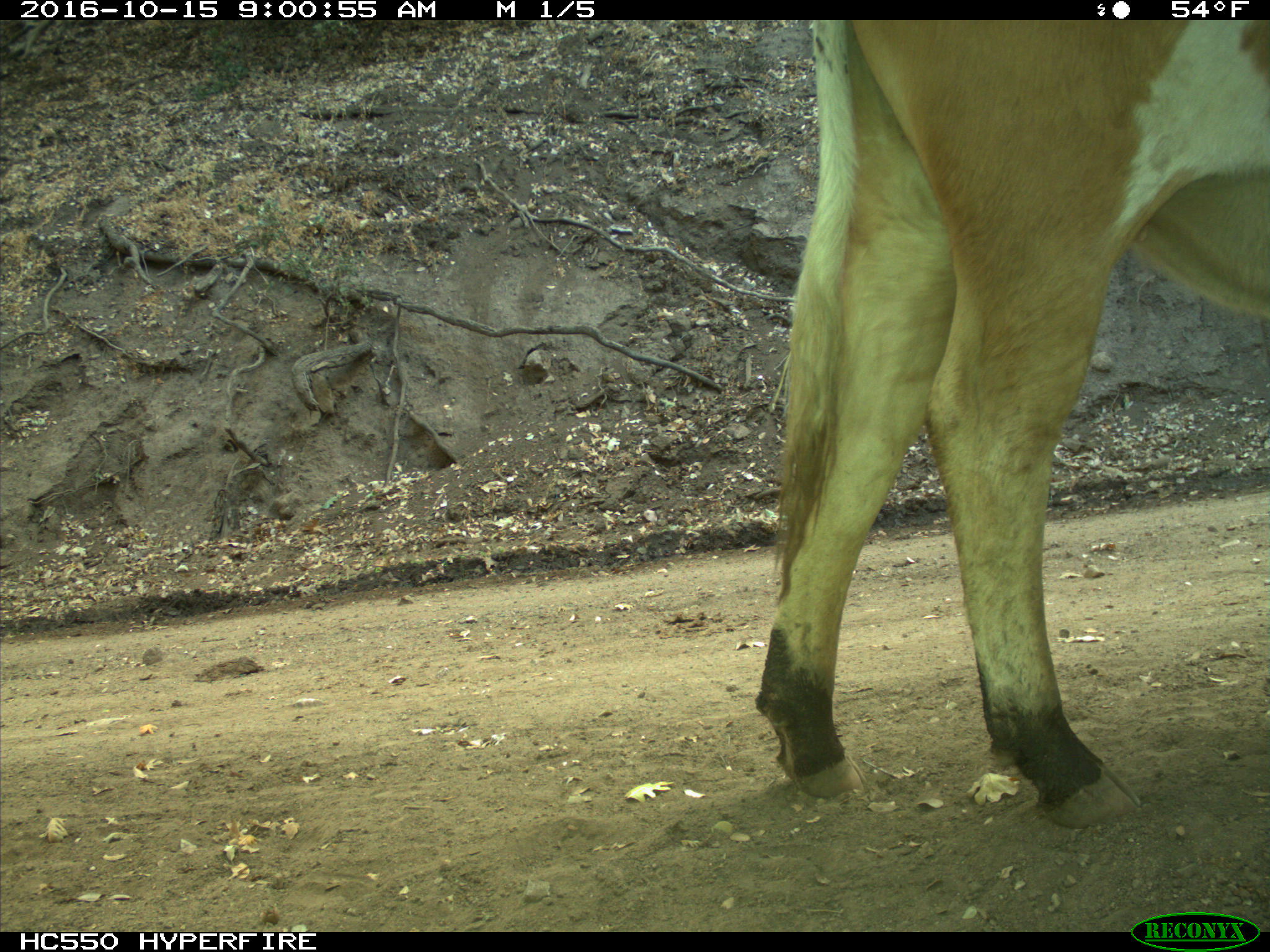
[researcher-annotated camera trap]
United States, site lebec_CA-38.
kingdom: Animalia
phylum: Chordata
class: Mammalia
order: Artiodactyla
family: Bovidae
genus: Bos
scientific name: Bos taurus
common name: domestic cow